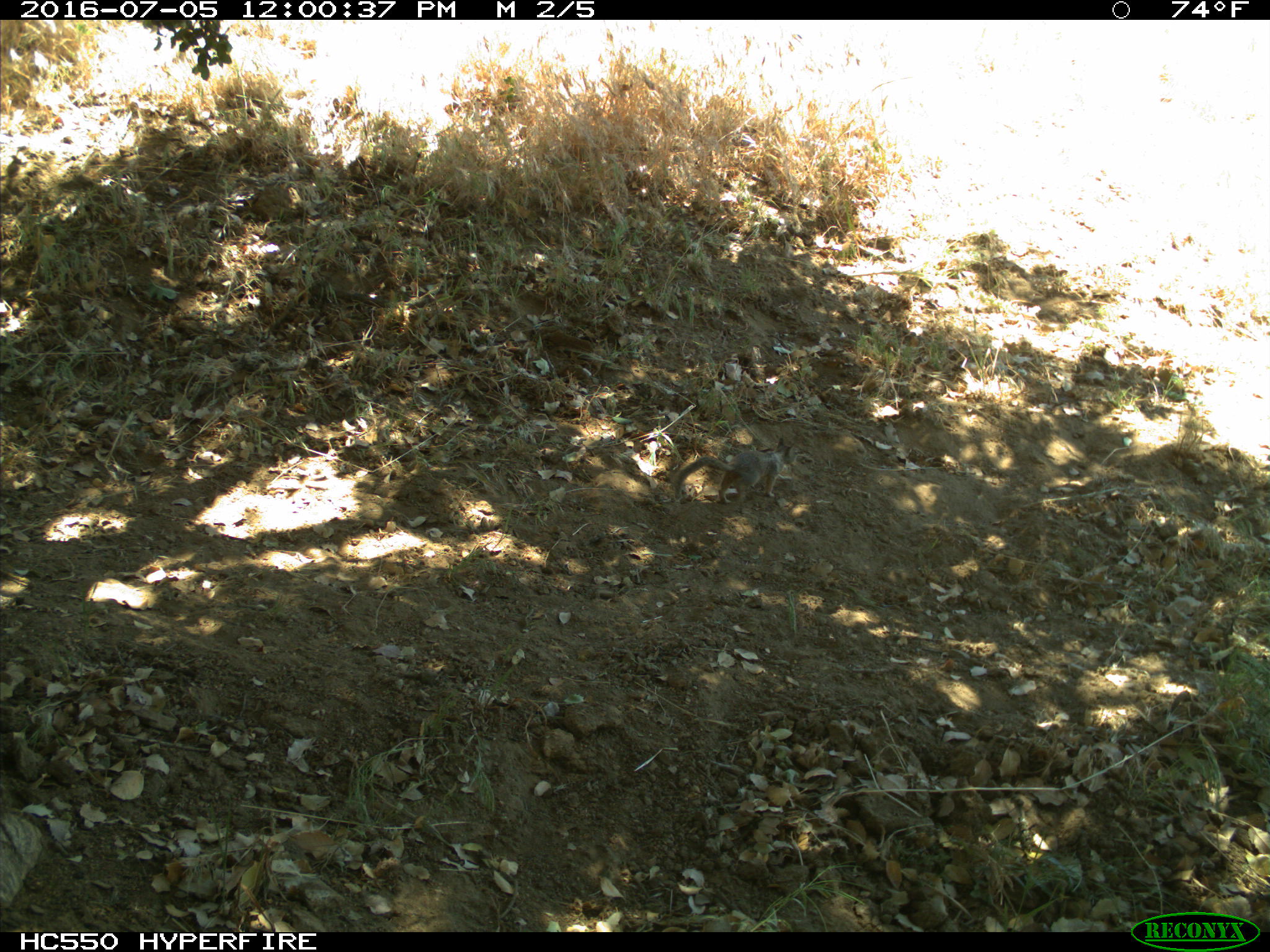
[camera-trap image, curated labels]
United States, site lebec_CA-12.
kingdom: Animalia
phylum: Chordata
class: Mammalia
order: Rodentia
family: Sciuridae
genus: Otospermophilus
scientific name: Otospermophilus beecheyi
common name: california ground squirrel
Otospermophilus beecheyi (california ground squirrel).